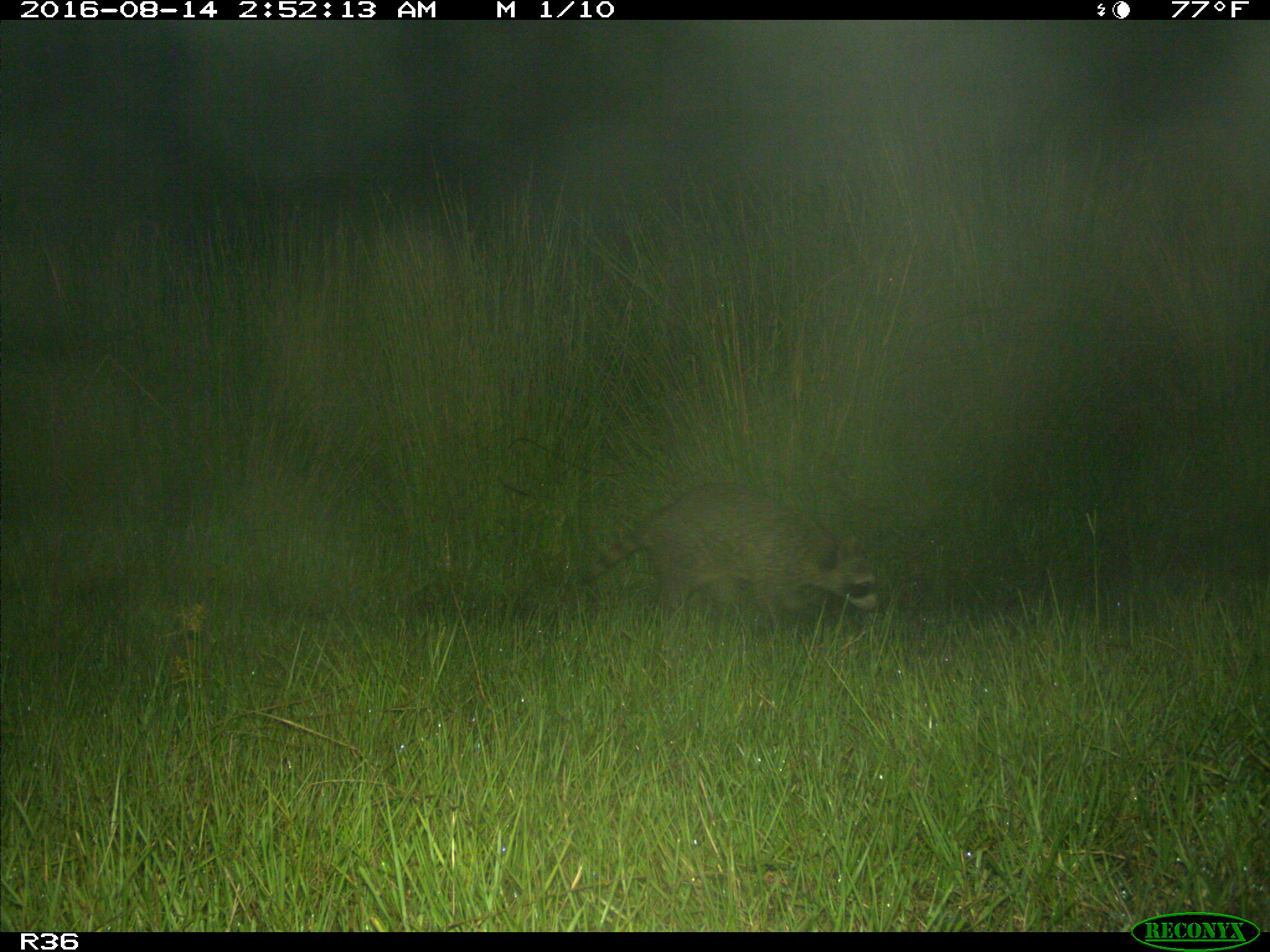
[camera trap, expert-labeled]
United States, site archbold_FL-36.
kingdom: Animalia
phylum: Chordata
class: Mammalia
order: Carnivora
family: Procyonidae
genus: Procyon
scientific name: Procyon lotor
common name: common raccoon